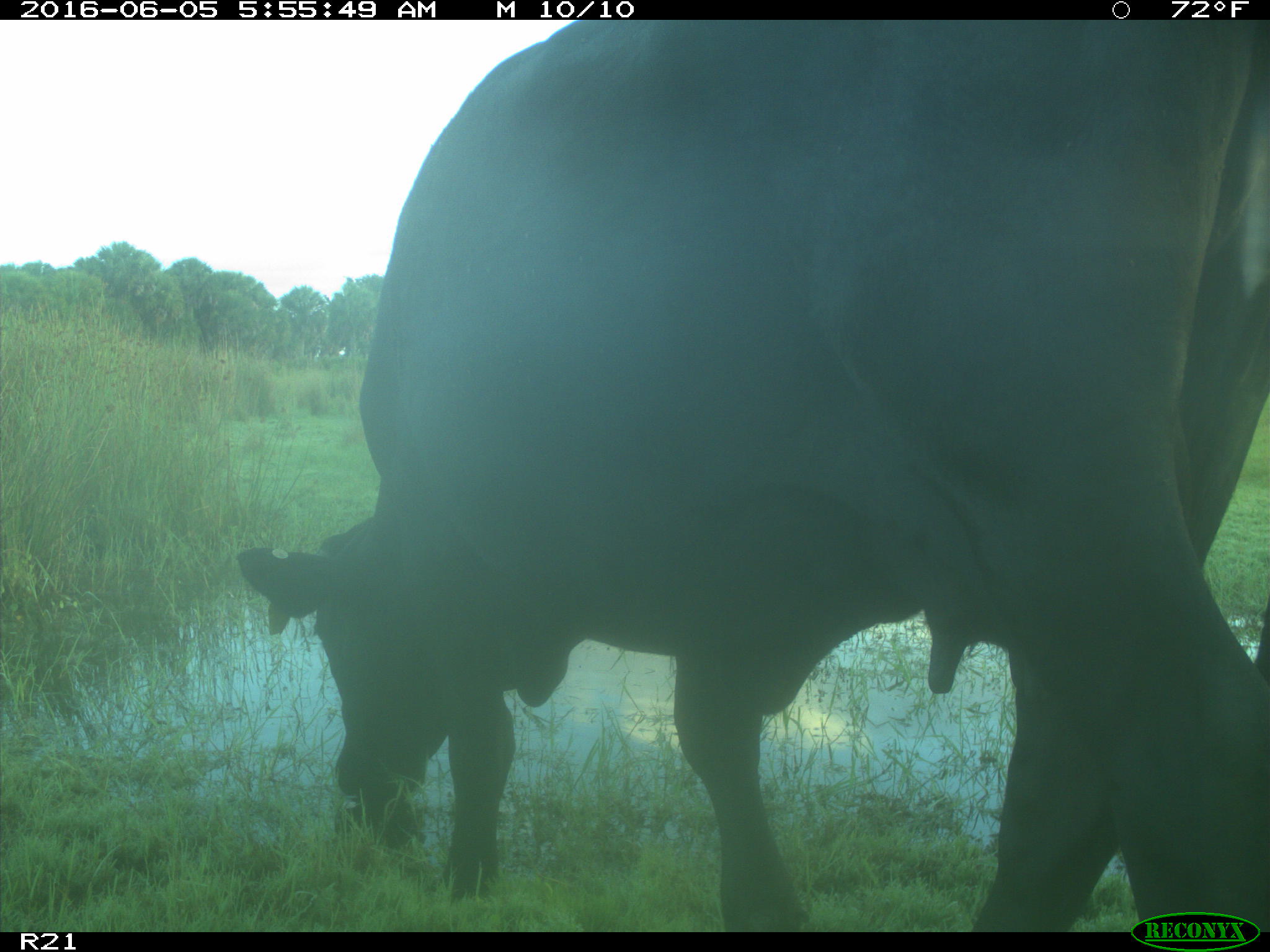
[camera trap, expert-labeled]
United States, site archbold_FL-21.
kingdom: Animalia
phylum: Chordata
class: Mammalia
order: Artiodactyla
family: Bovidae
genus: Bos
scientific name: Bos taurus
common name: domestic cow